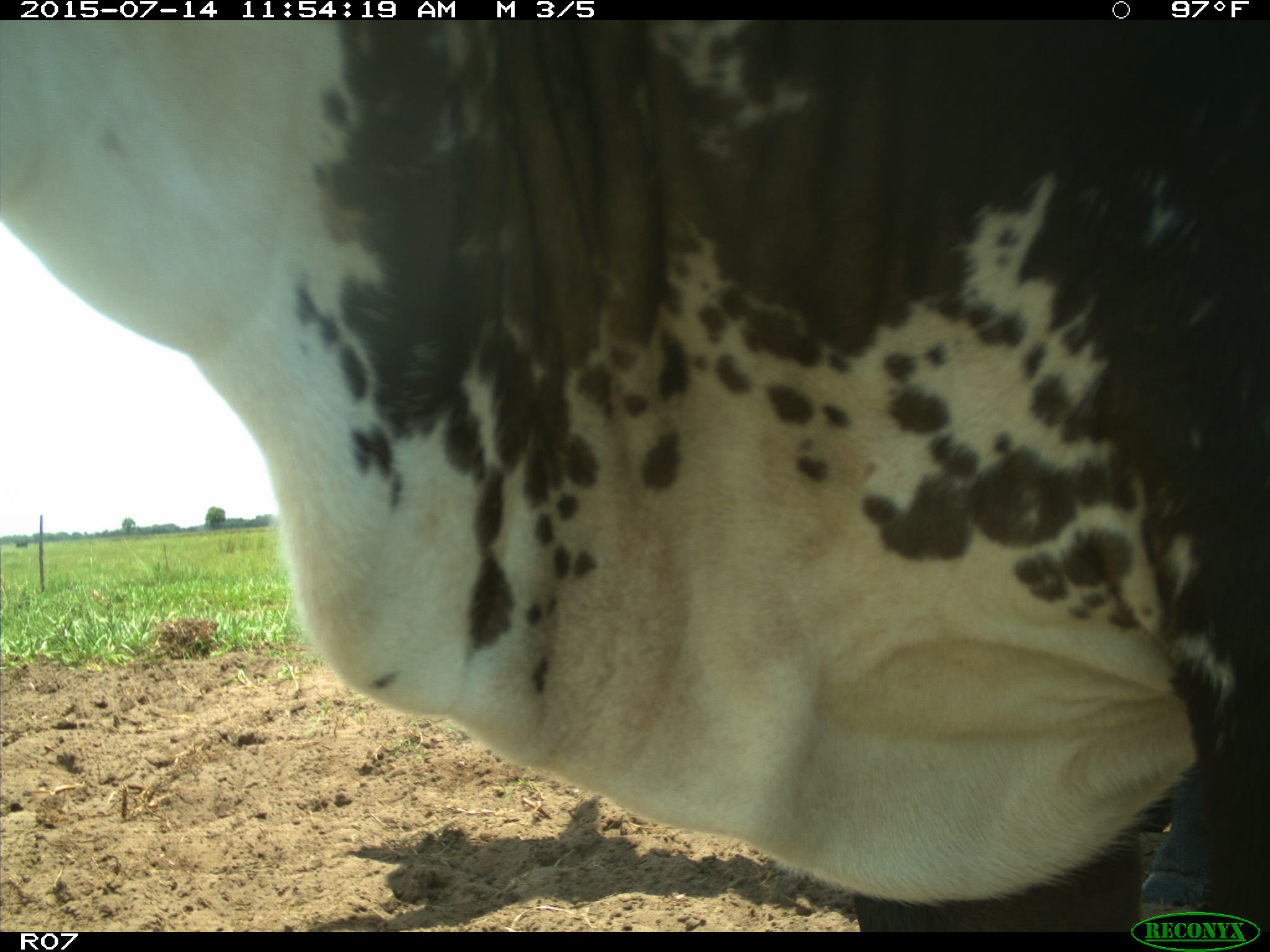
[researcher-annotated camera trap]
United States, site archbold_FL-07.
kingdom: Animalia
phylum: Chordata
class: Mammalia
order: Artiodactyla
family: Bovidae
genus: Bos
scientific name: Bos taurus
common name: domestic cow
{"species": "Bos taurus (domestic cow)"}